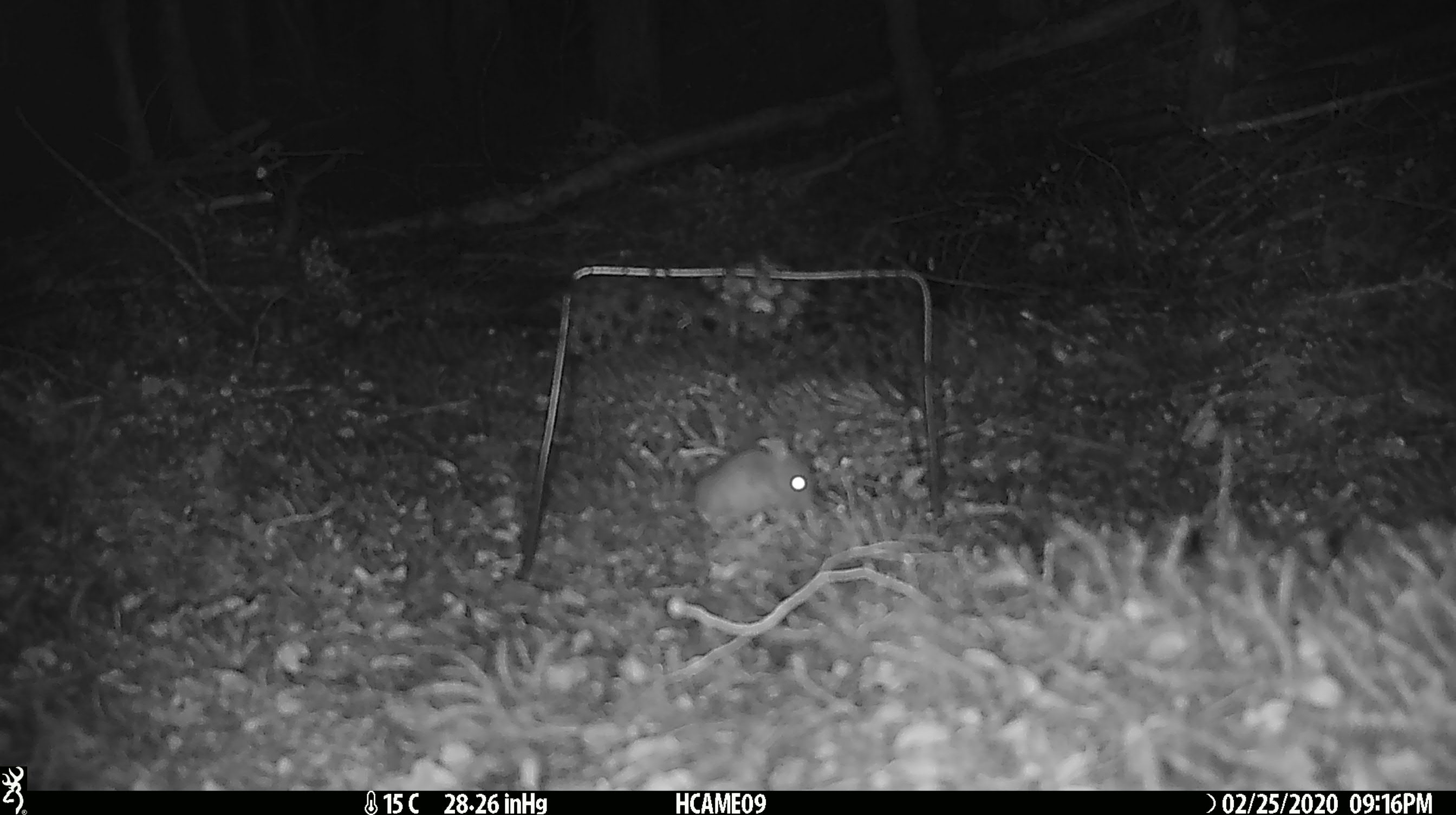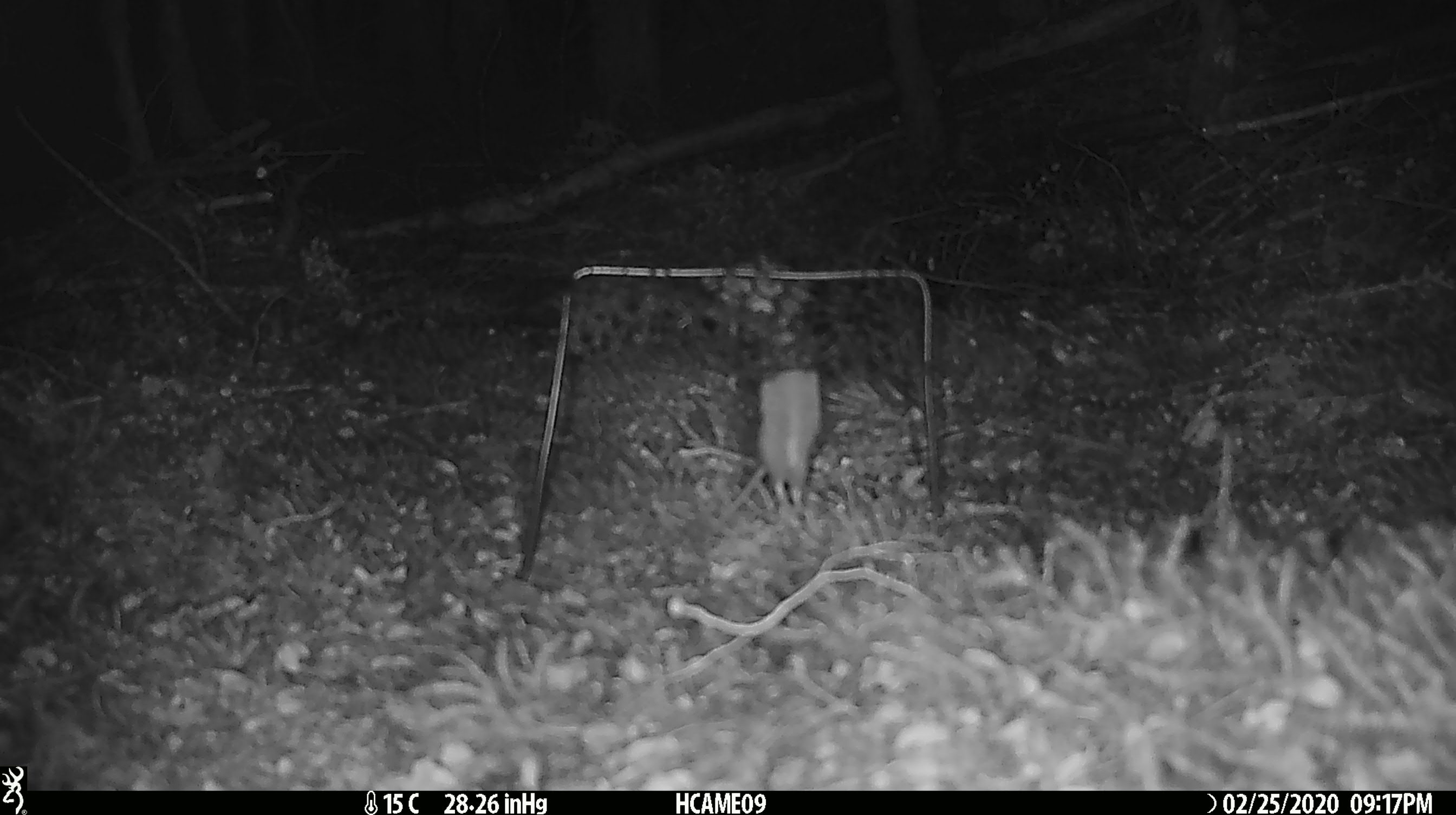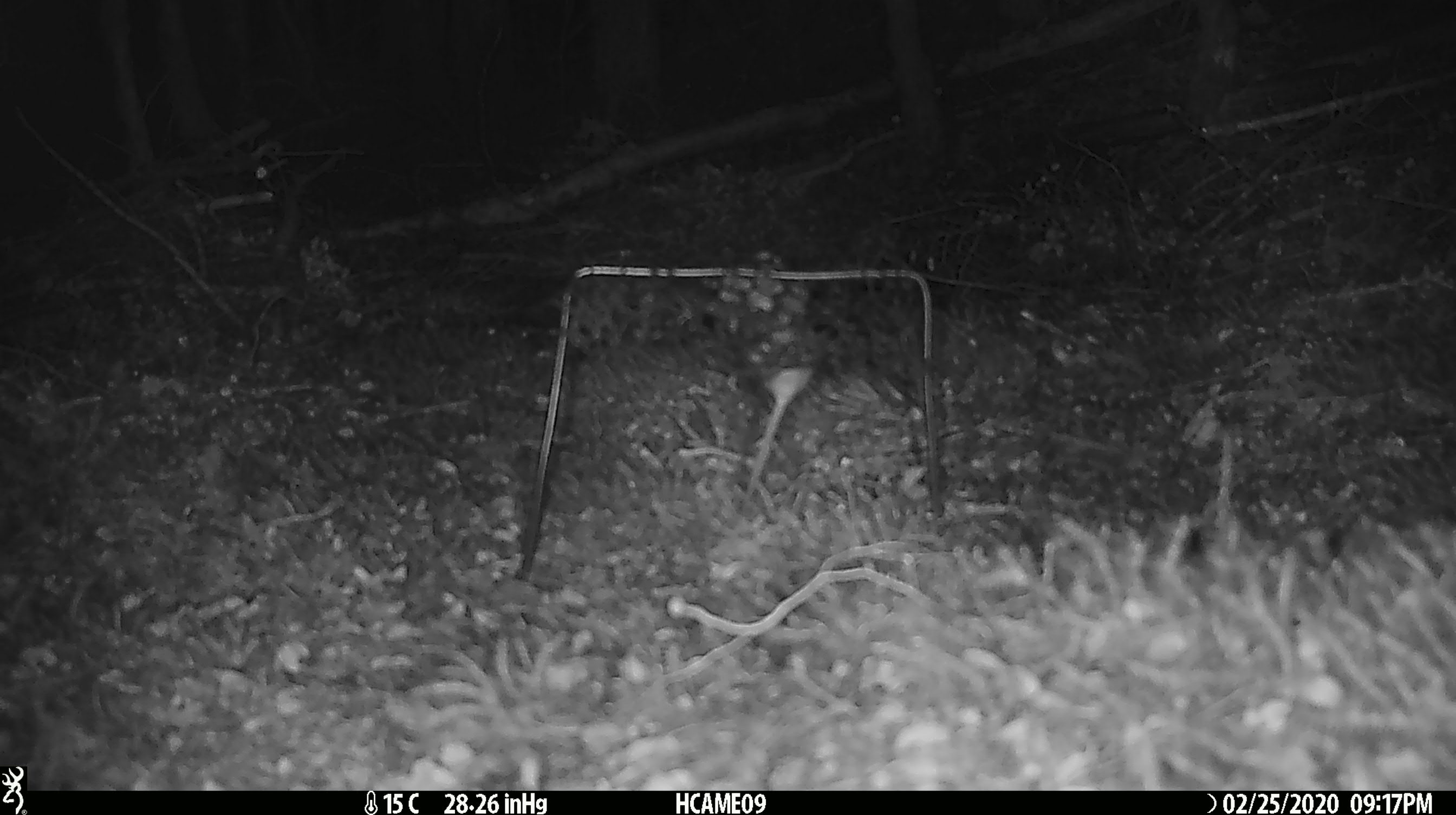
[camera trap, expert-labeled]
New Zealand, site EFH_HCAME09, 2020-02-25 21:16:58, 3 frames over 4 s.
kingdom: Animalia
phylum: Chordata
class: Mammalia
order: Rodentia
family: Muridae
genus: Mus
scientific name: Mus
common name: mouse